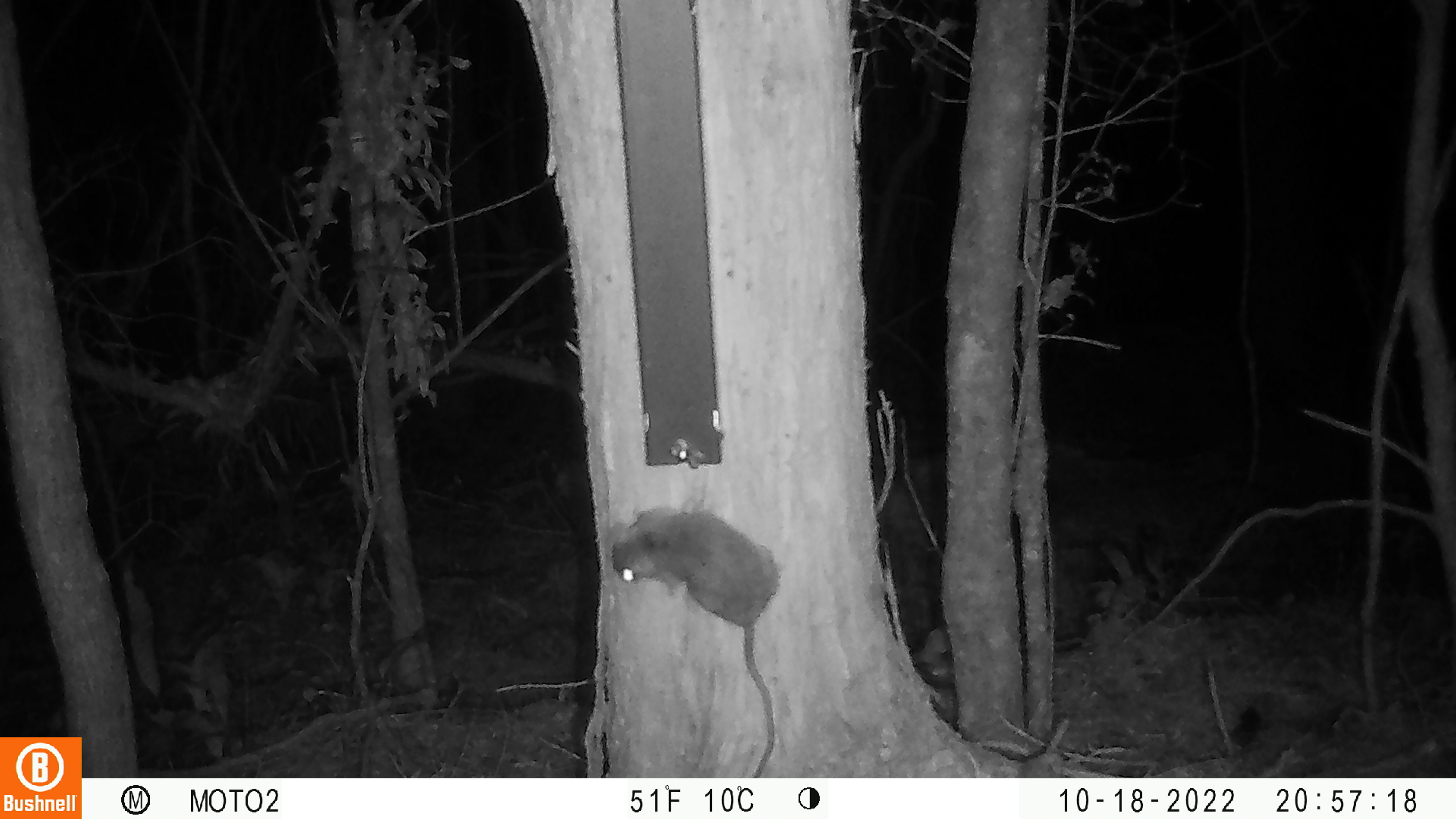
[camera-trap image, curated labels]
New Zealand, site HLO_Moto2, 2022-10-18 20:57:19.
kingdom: Animalia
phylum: Chordata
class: Mammalia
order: Rodentia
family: Muridae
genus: Rattus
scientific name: Rattus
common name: rat